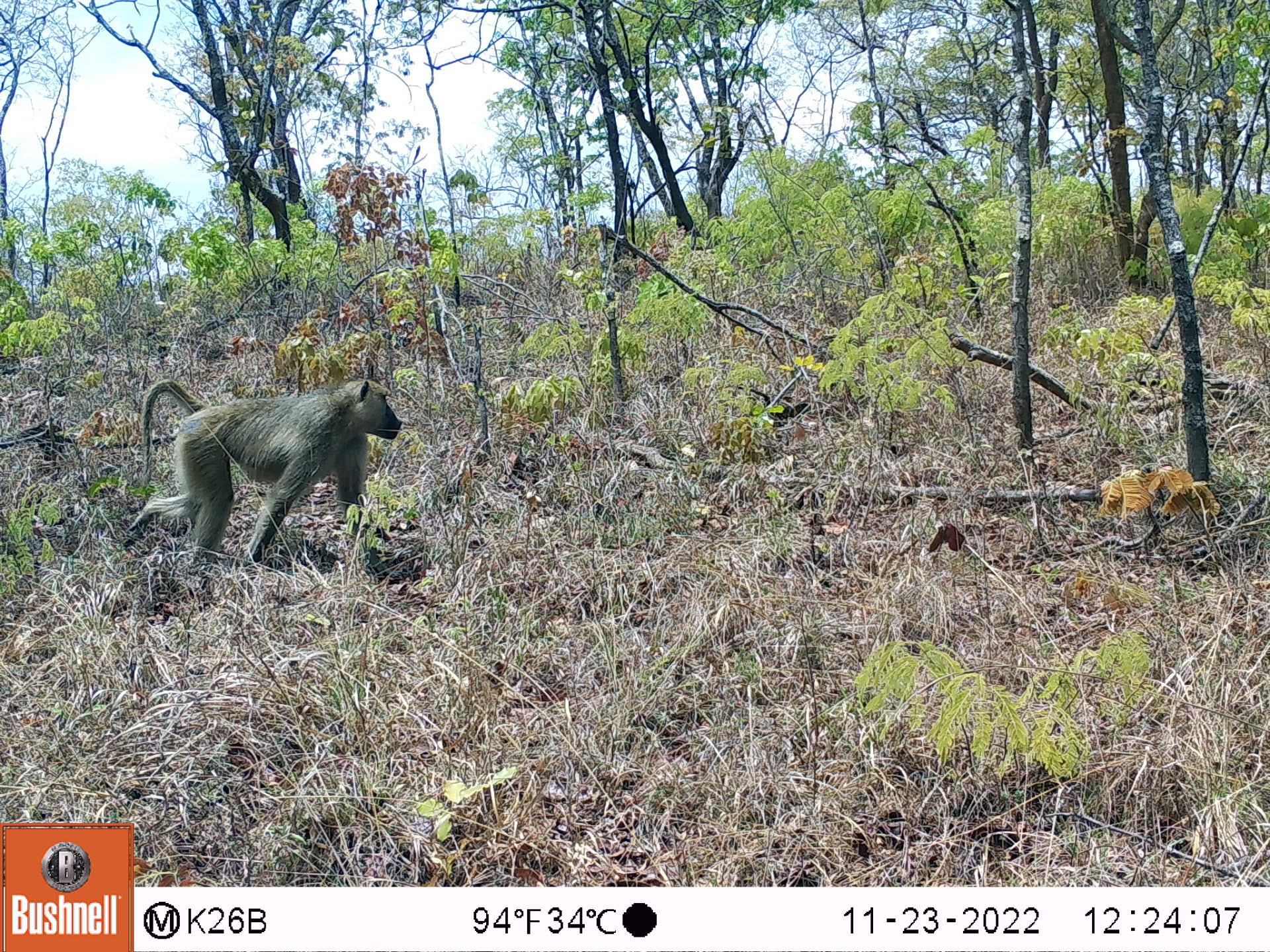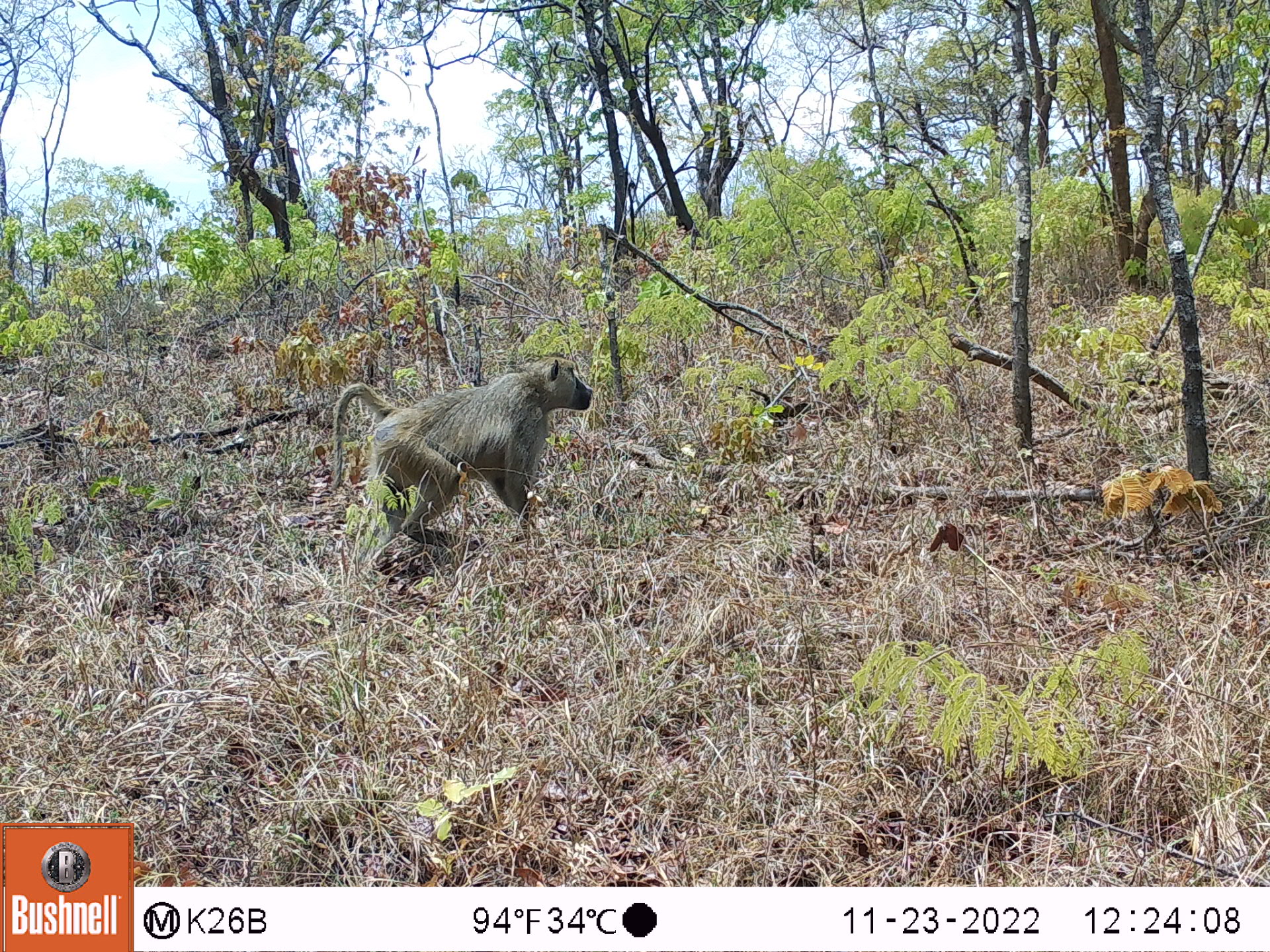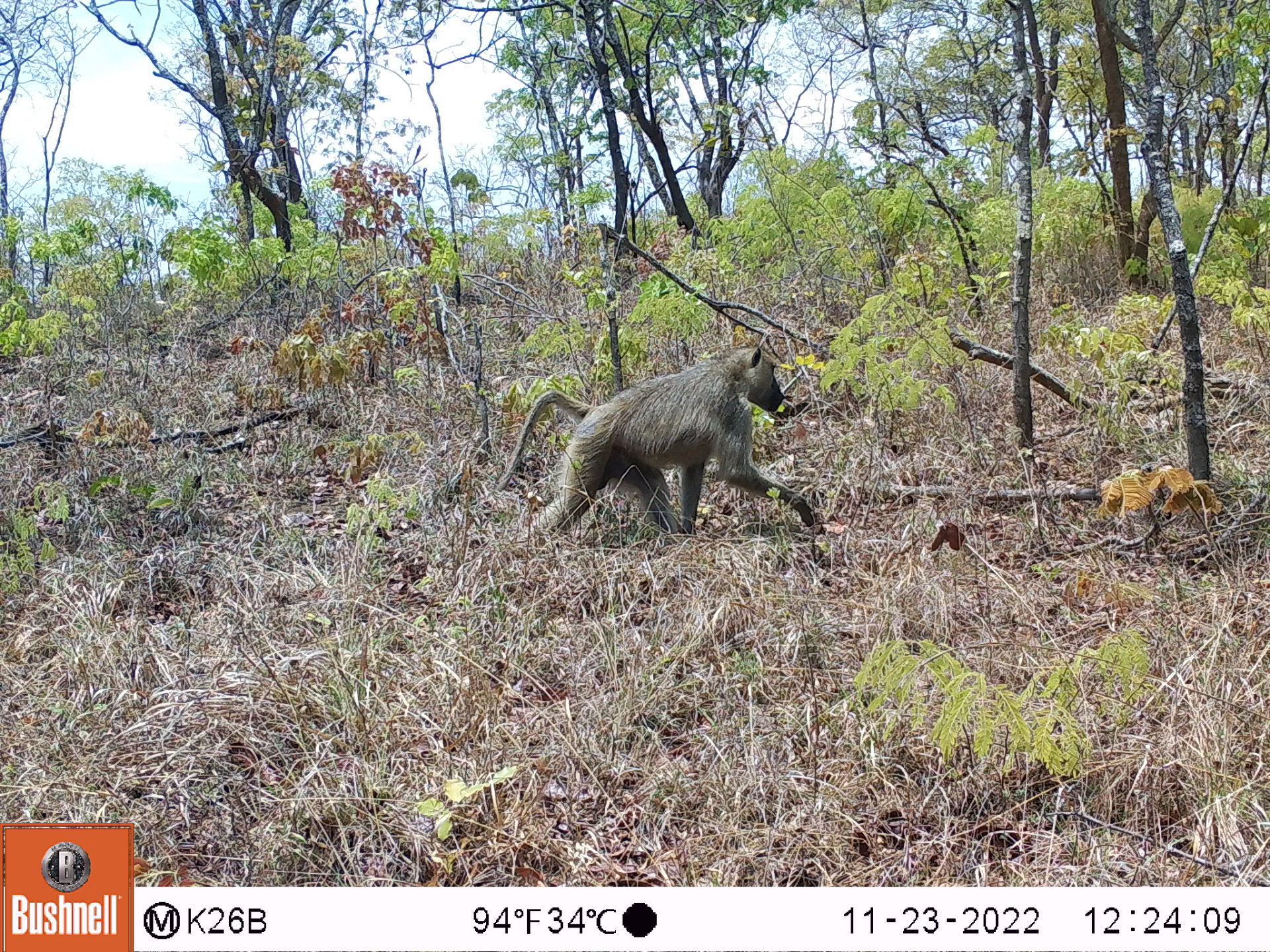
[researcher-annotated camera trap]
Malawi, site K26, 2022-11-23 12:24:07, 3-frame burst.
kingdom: Animalia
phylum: Chordata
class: Mammalia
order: Primates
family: Cercopithecidae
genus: Papio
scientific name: Papio cynocephalus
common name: yellow baboon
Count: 1.